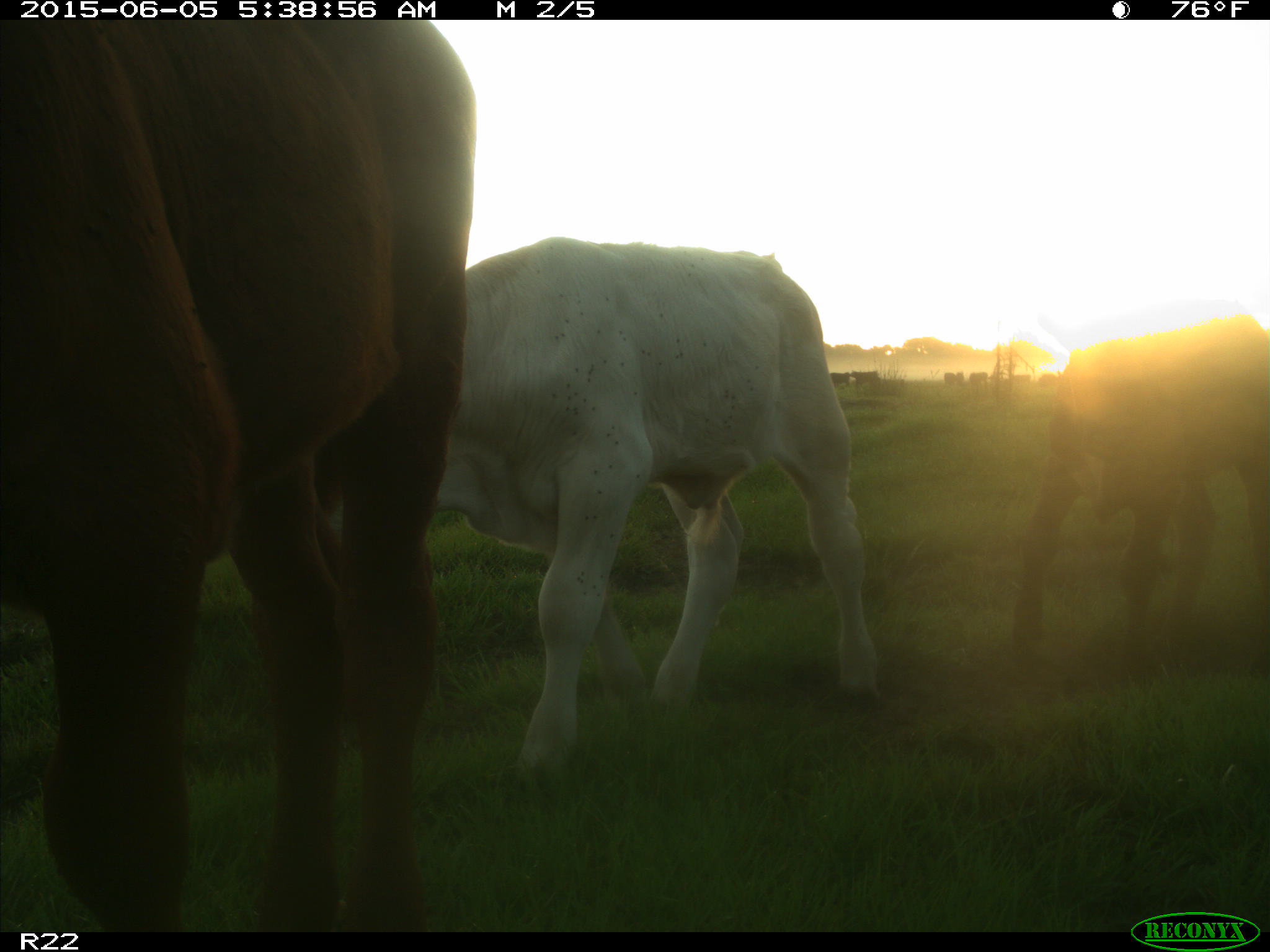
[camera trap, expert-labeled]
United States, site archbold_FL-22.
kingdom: Animalia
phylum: Chordata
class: Mammalia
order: Artiodactyla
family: Bovidae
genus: Bos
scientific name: Bos taurus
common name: domestic cow